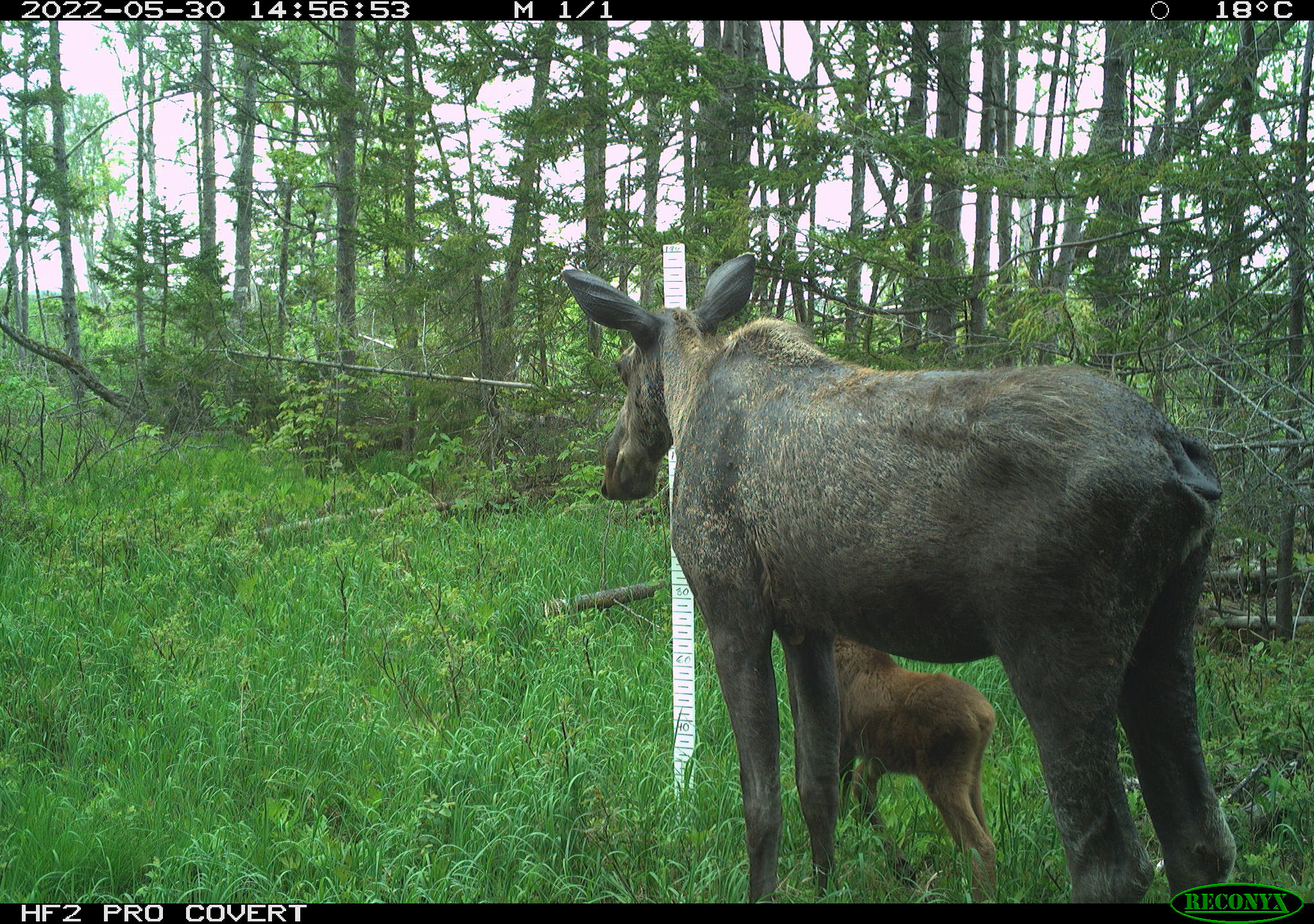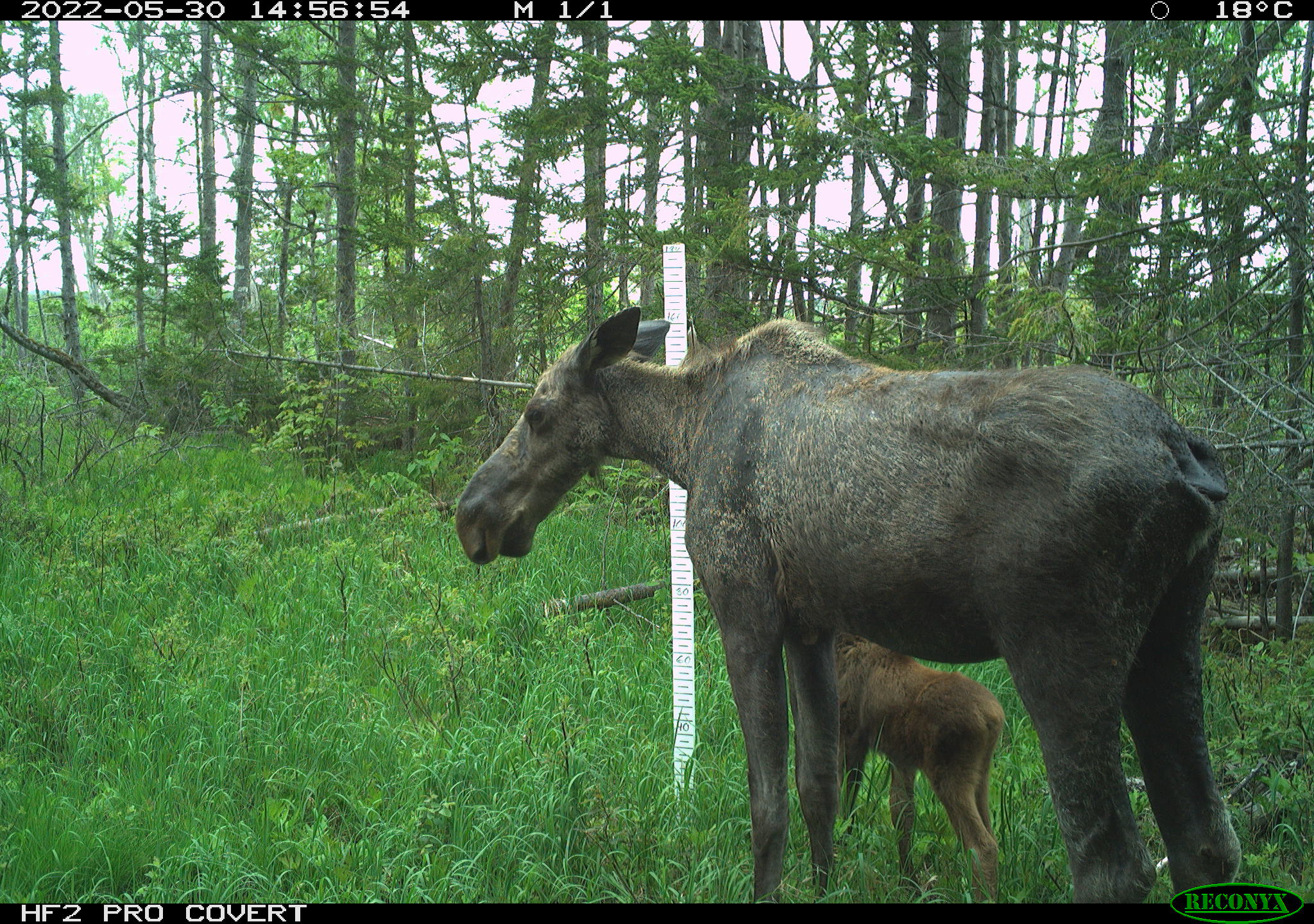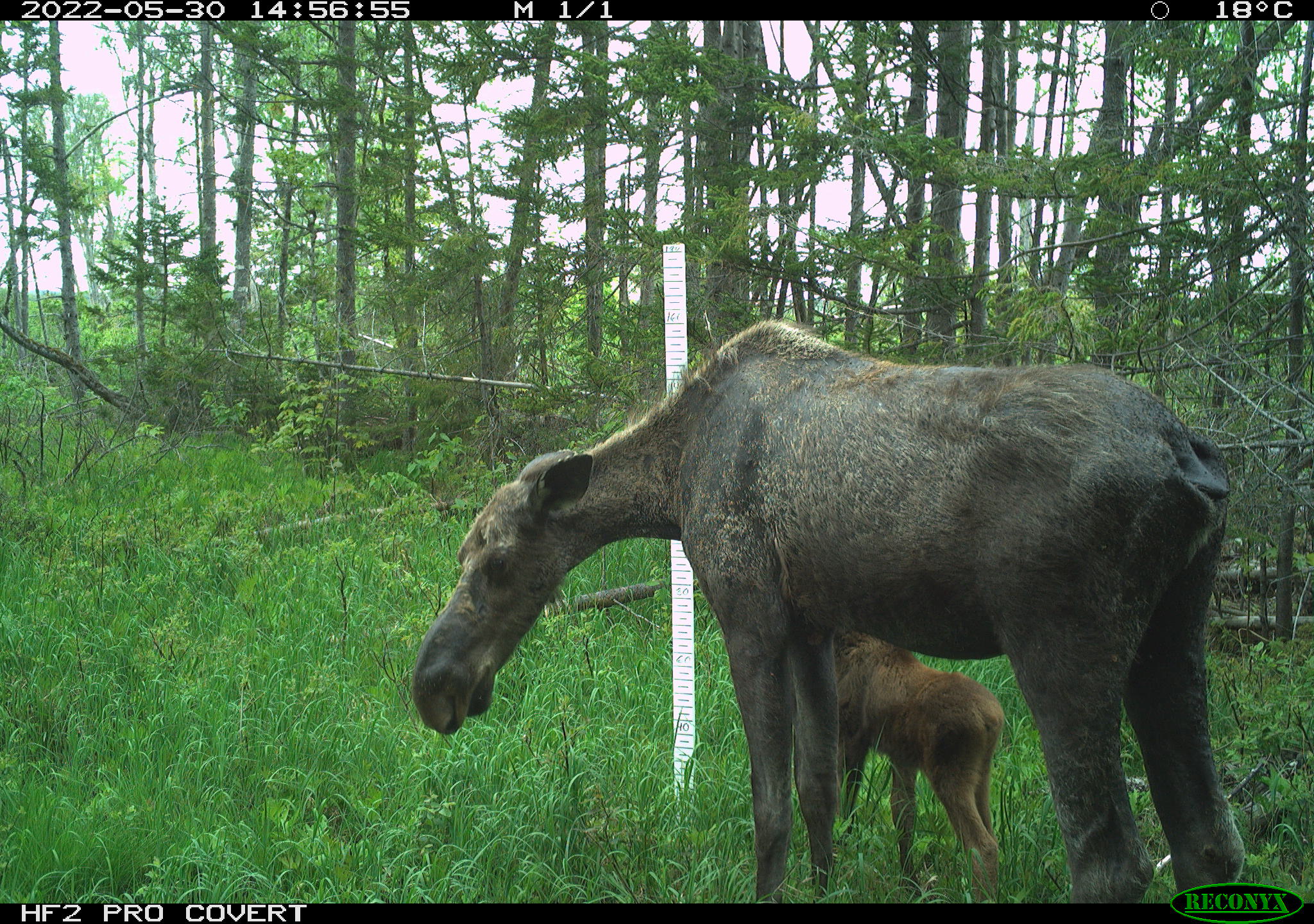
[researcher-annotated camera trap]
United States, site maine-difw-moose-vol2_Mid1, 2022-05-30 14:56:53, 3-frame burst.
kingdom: Animalia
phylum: Chordata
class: Mammalia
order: Artiodactyla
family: Cervidae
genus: Alces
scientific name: Alces alces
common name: moose